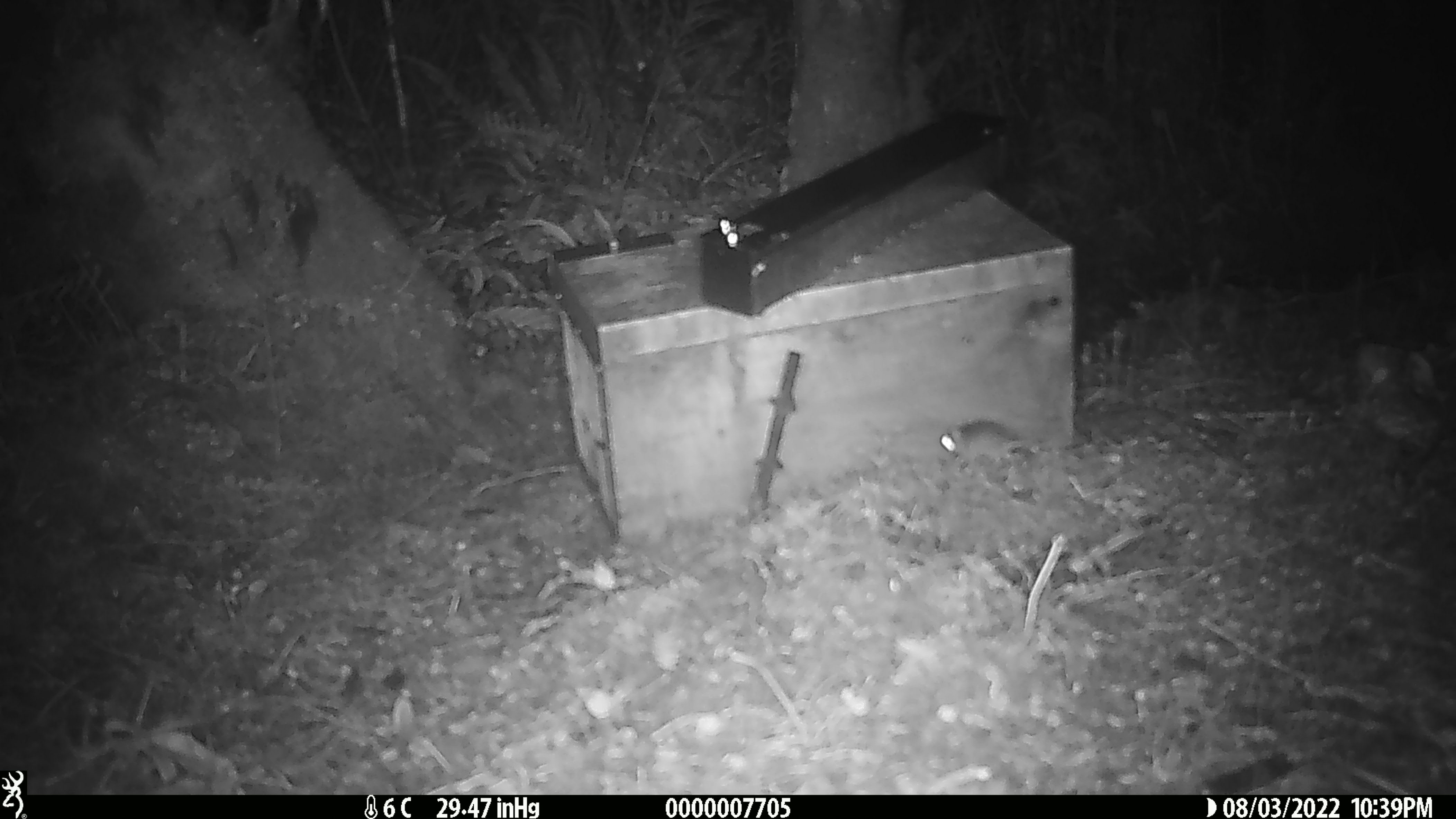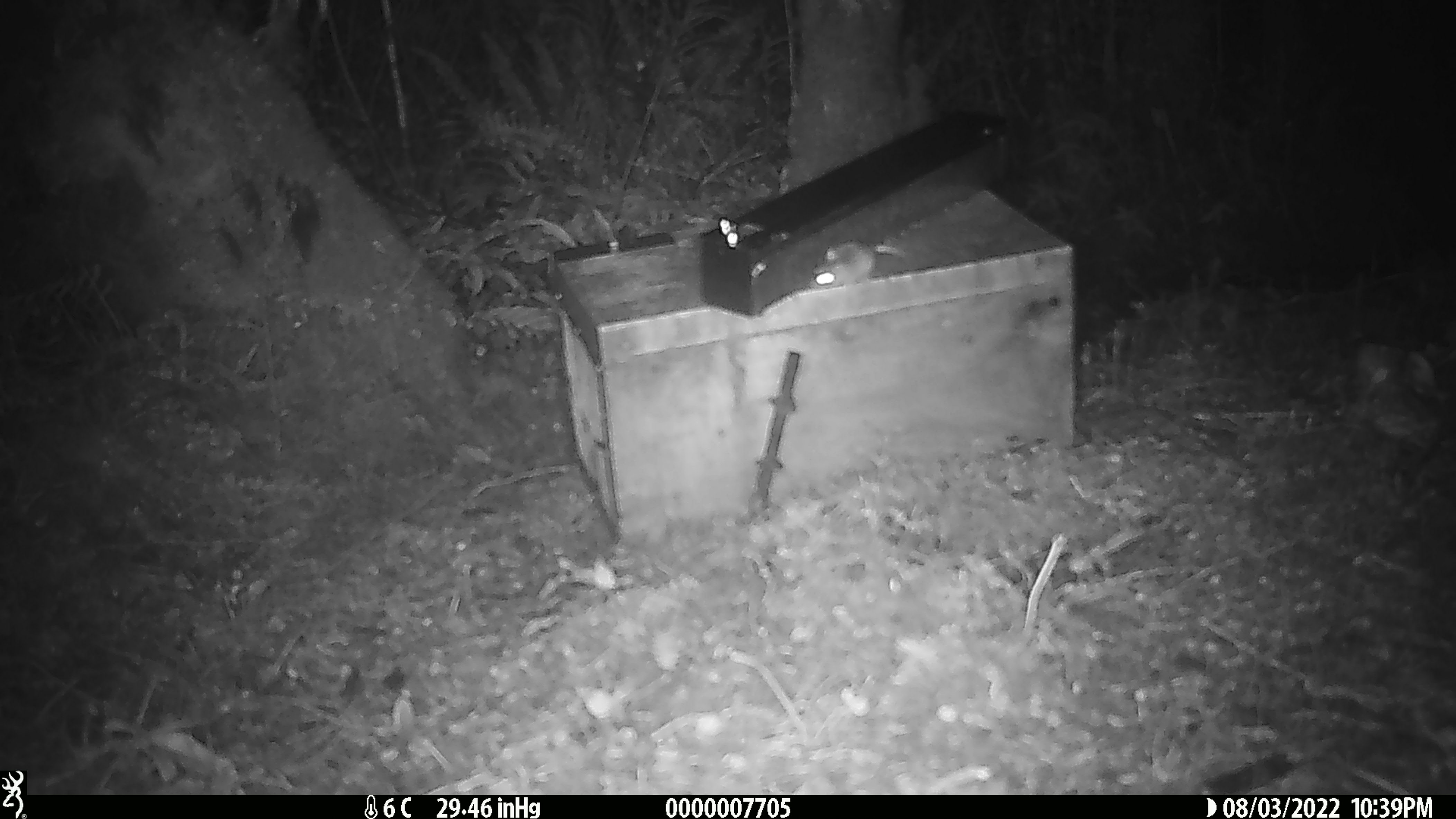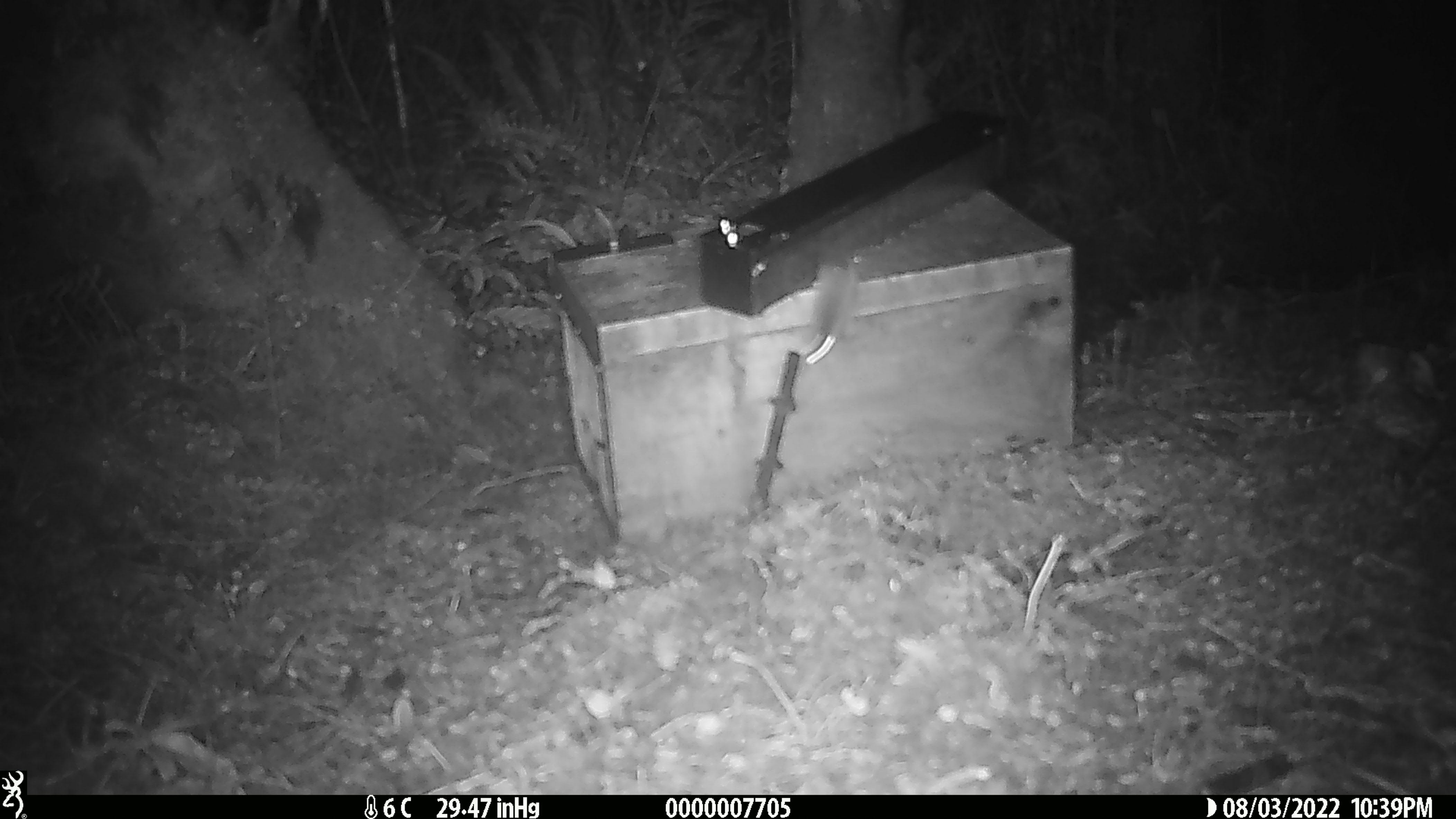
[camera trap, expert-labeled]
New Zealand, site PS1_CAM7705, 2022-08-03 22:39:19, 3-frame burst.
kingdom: Animalia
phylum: Chordata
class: Mammalia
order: Rodentia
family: Muridae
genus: Mus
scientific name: Mus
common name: mouse